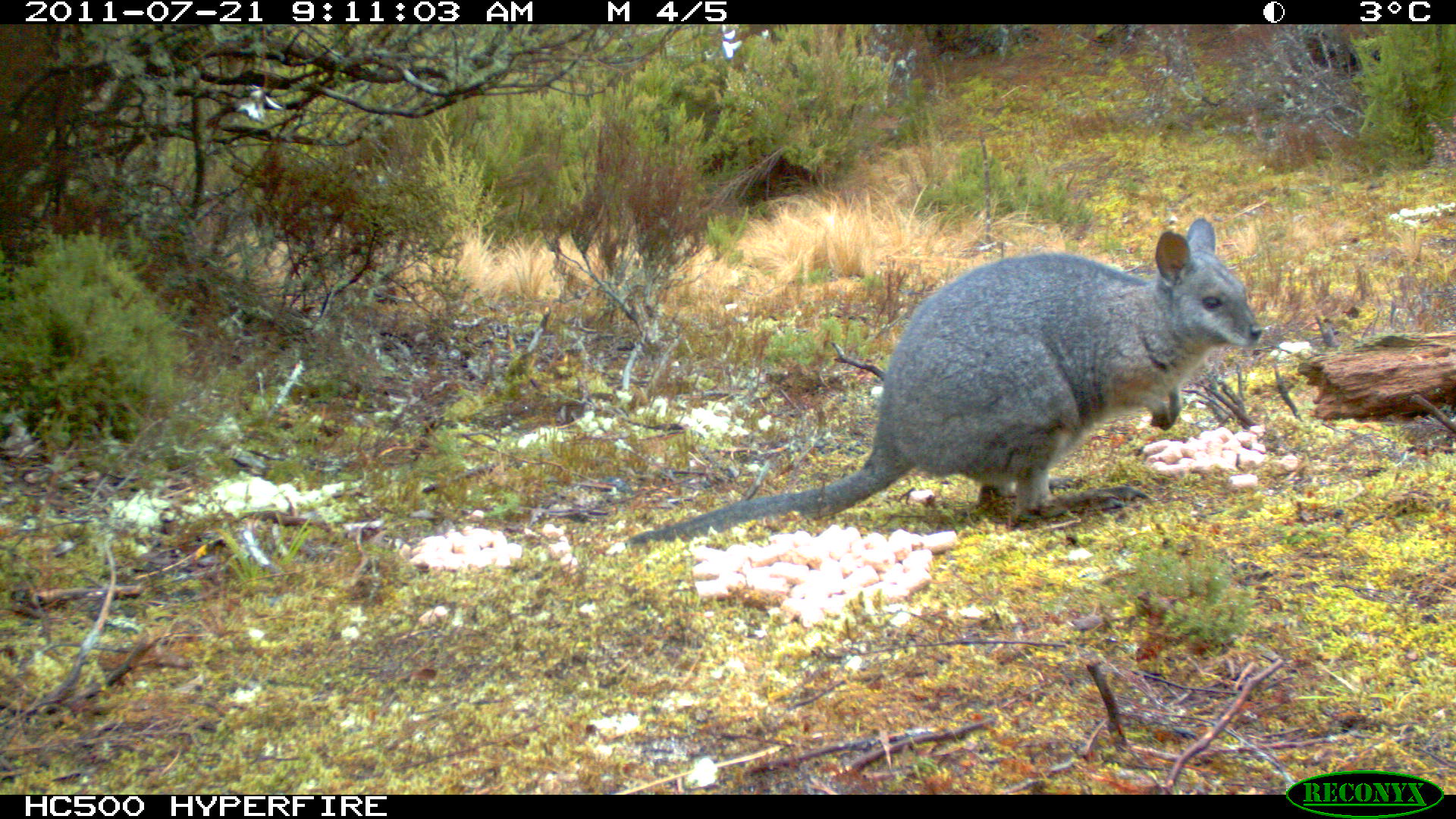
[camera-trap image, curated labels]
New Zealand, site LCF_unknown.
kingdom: Animalia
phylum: Chordata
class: Mammalia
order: Diprotodontia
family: Macropodidae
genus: Notamacropus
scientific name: Notamacropus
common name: wallaby